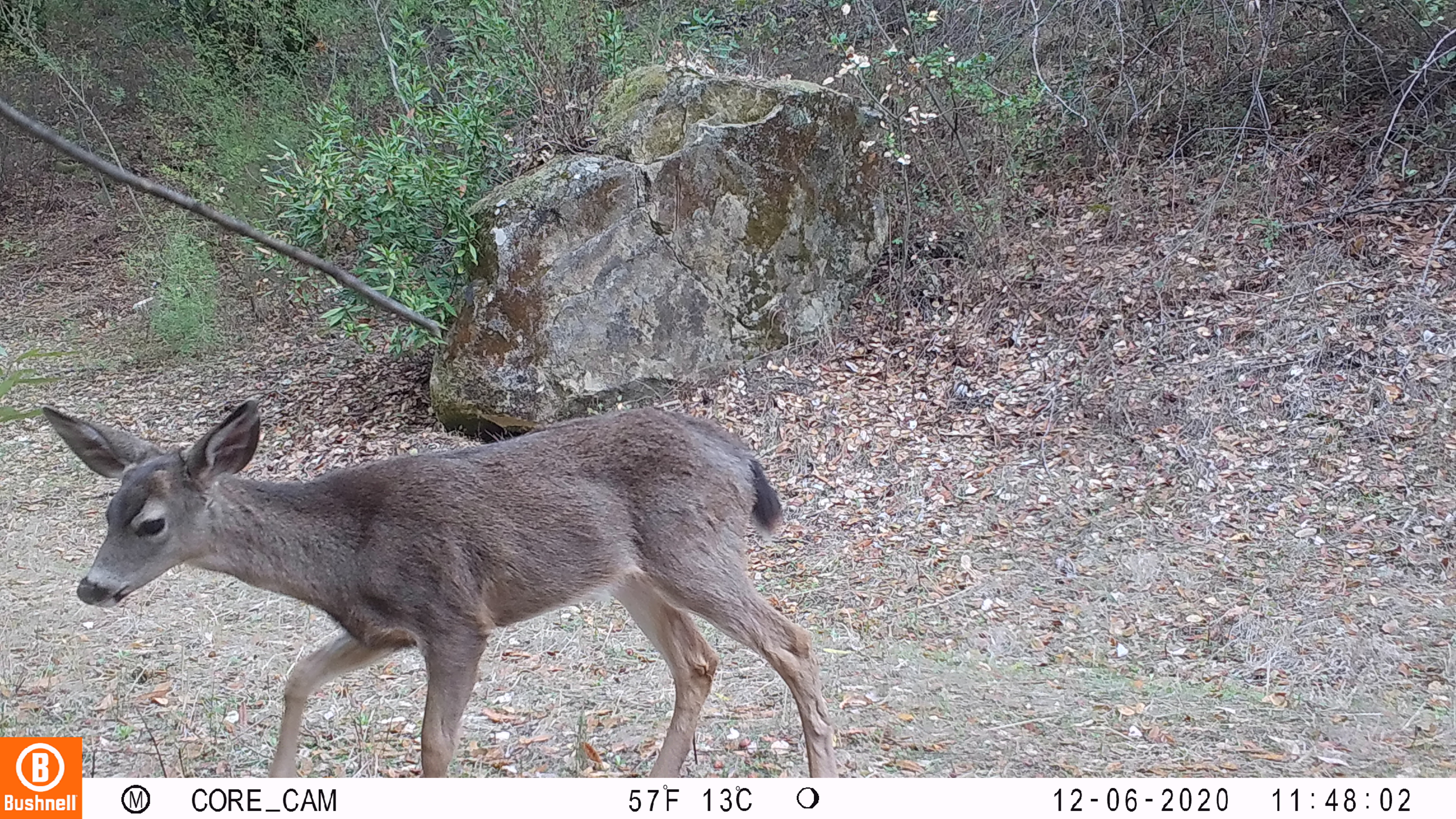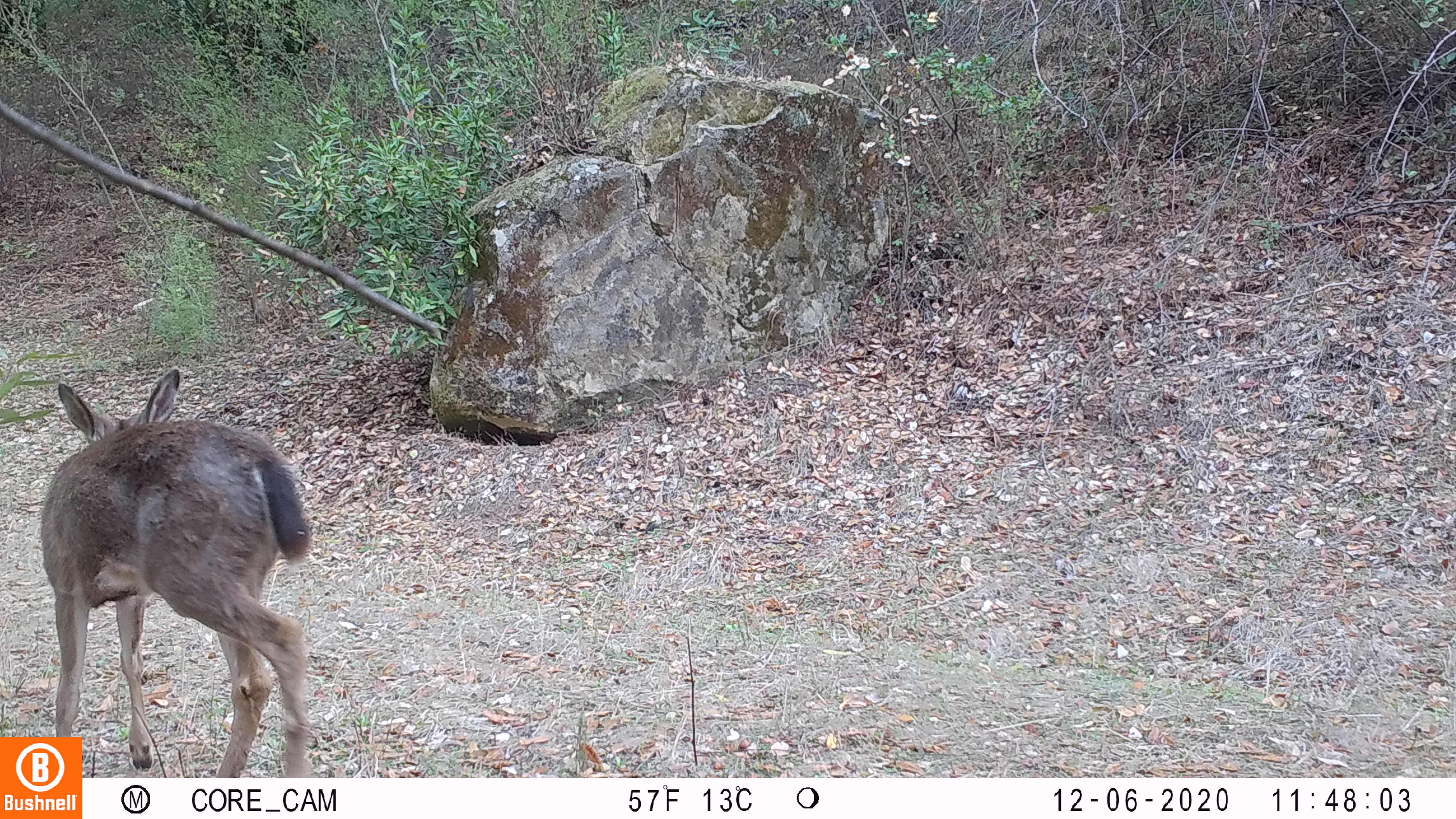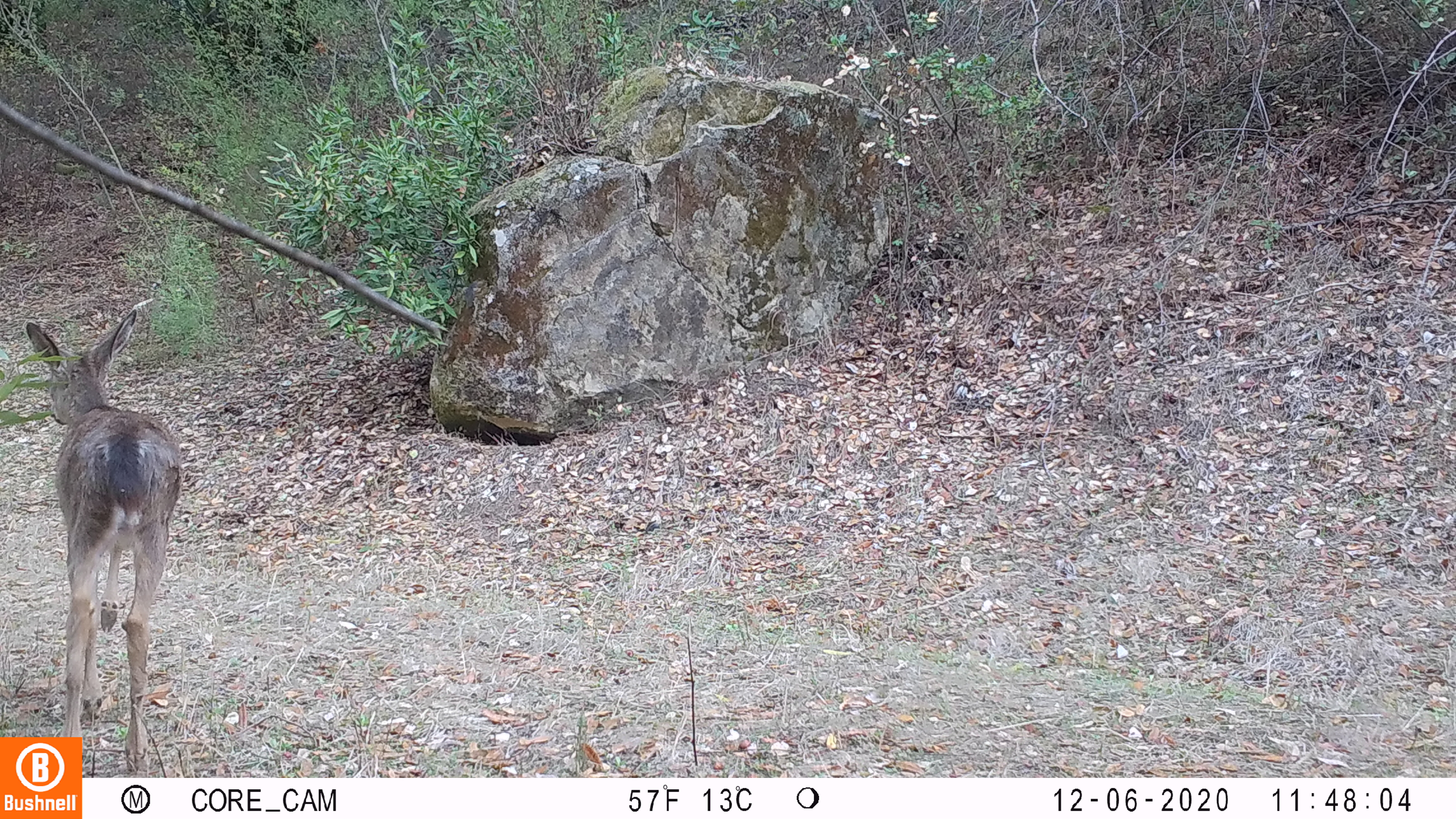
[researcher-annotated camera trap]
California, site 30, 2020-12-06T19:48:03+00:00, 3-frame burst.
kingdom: Animalia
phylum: Chordata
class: Mammalia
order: Artiodactyla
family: Cervidae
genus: Odocoileus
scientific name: Odocoileus hemionus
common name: mule deer